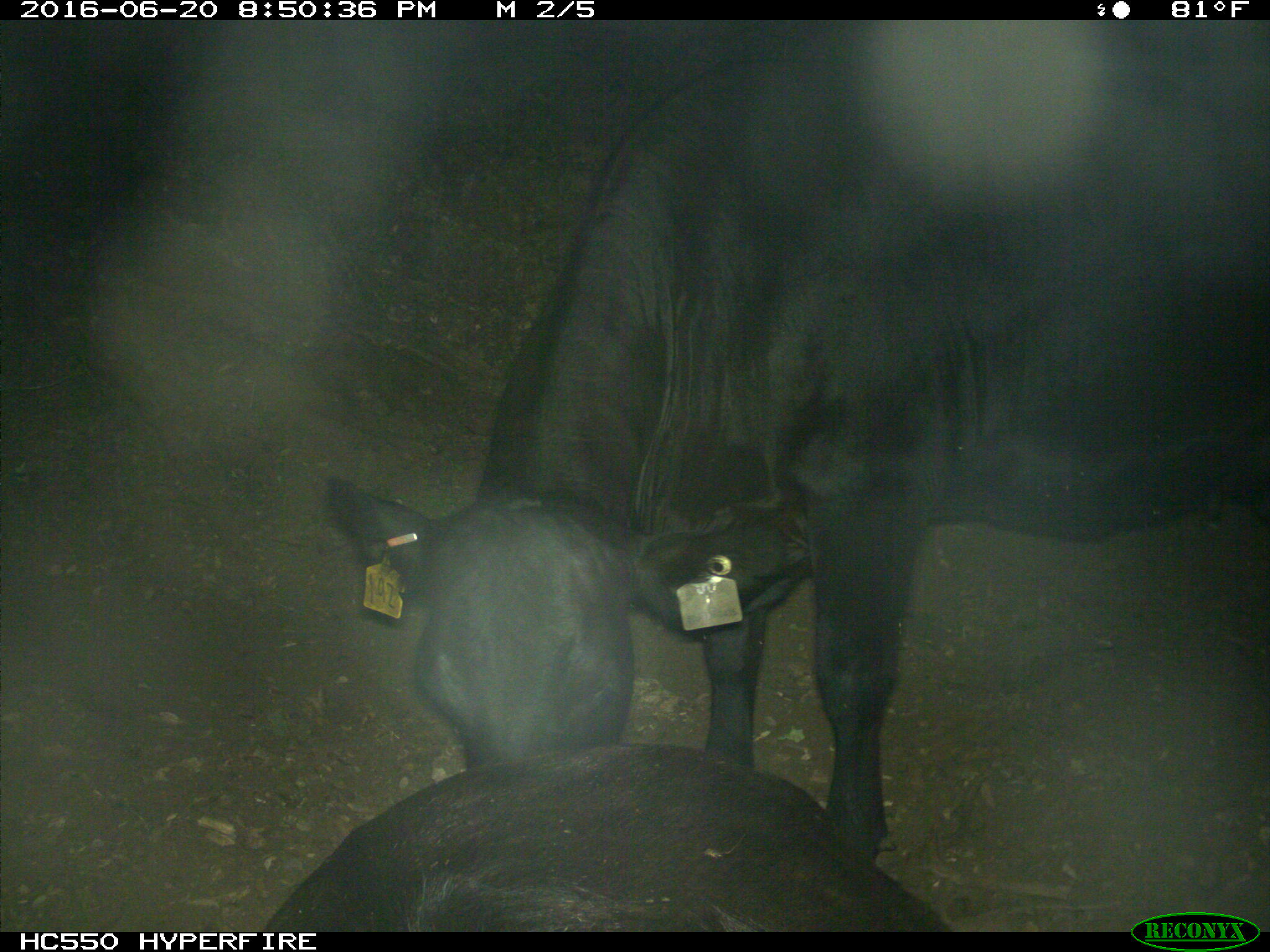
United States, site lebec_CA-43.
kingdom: Animalia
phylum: Chordata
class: Mammalia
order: Artiodactyla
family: Bovidae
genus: Bos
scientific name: Bos taurus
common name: domestic cow